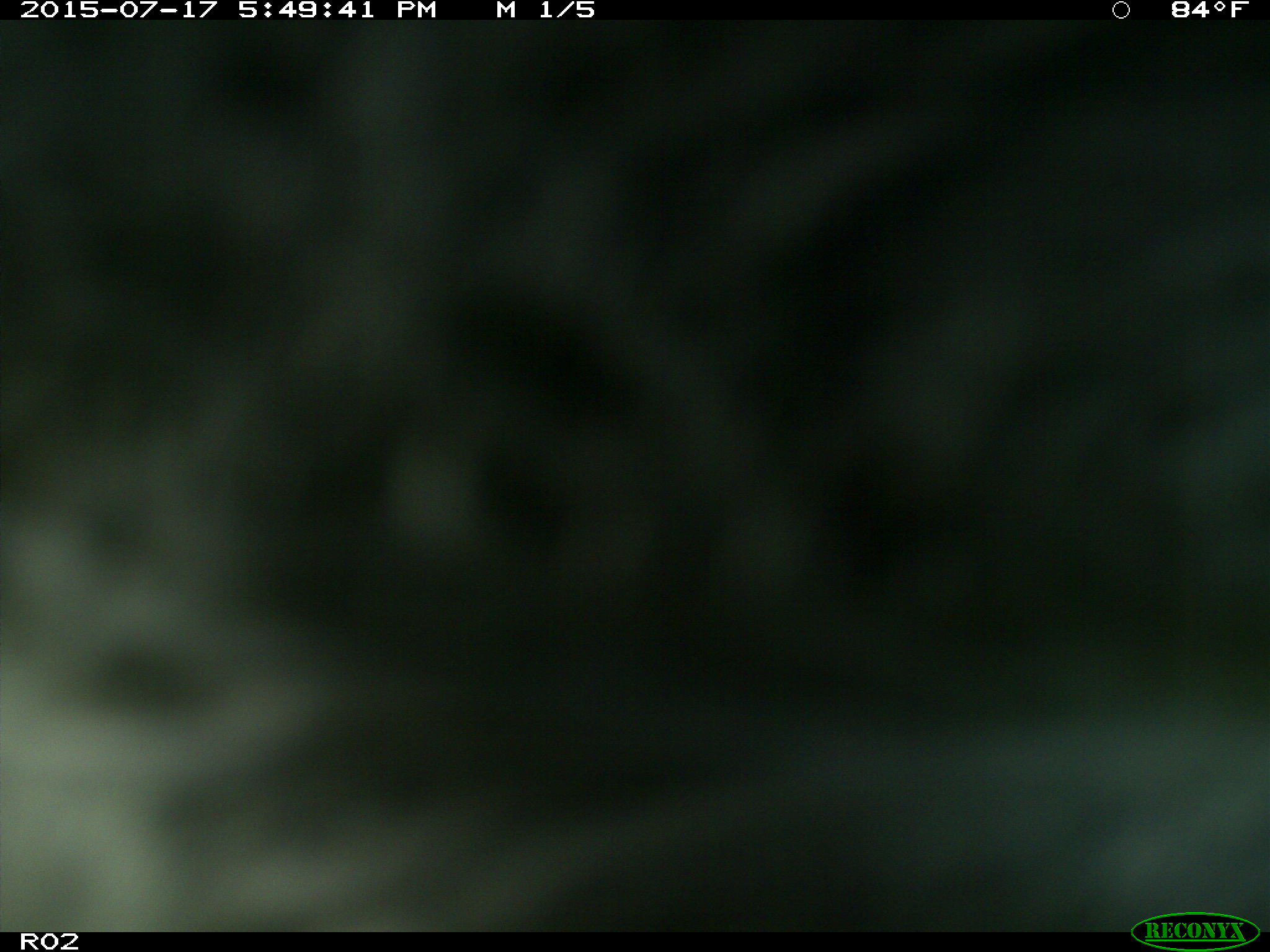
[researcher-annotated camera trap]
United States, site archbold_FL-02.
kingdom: Animalia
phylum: Chordata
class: Mammalia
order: Artiodactyla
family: Bovidae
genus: Bos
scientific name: Bos taurus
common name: domestic cow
Bos taurus (domestic cow).